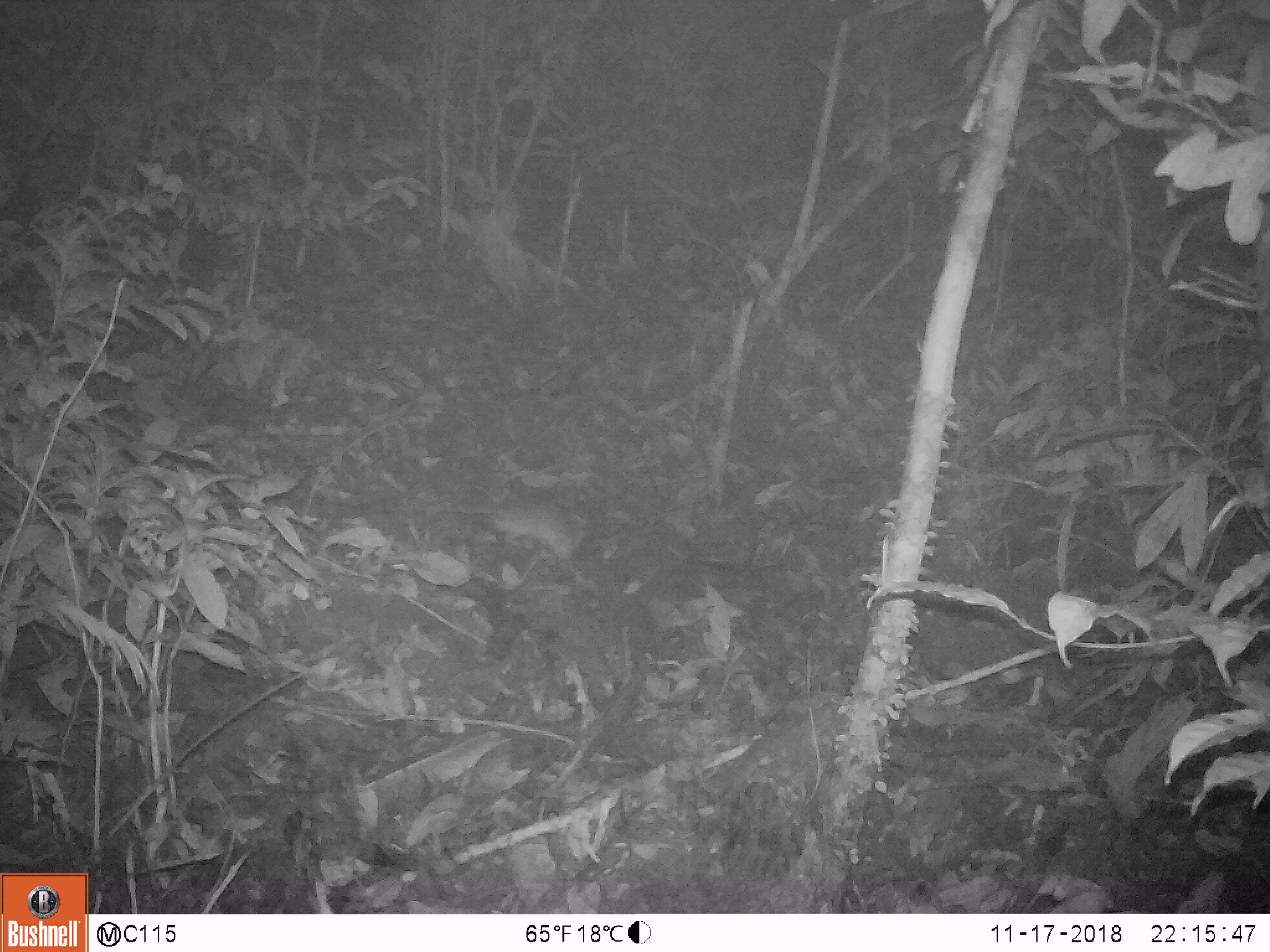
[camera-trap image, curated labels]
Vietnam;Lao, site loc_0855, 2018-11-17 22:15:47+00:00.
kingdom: Animalia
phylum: Chordata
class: Mammalia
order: Rodentia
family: Muridae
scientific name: Muridae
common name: old-world mice and rats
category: unidentified murid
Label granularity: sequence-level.